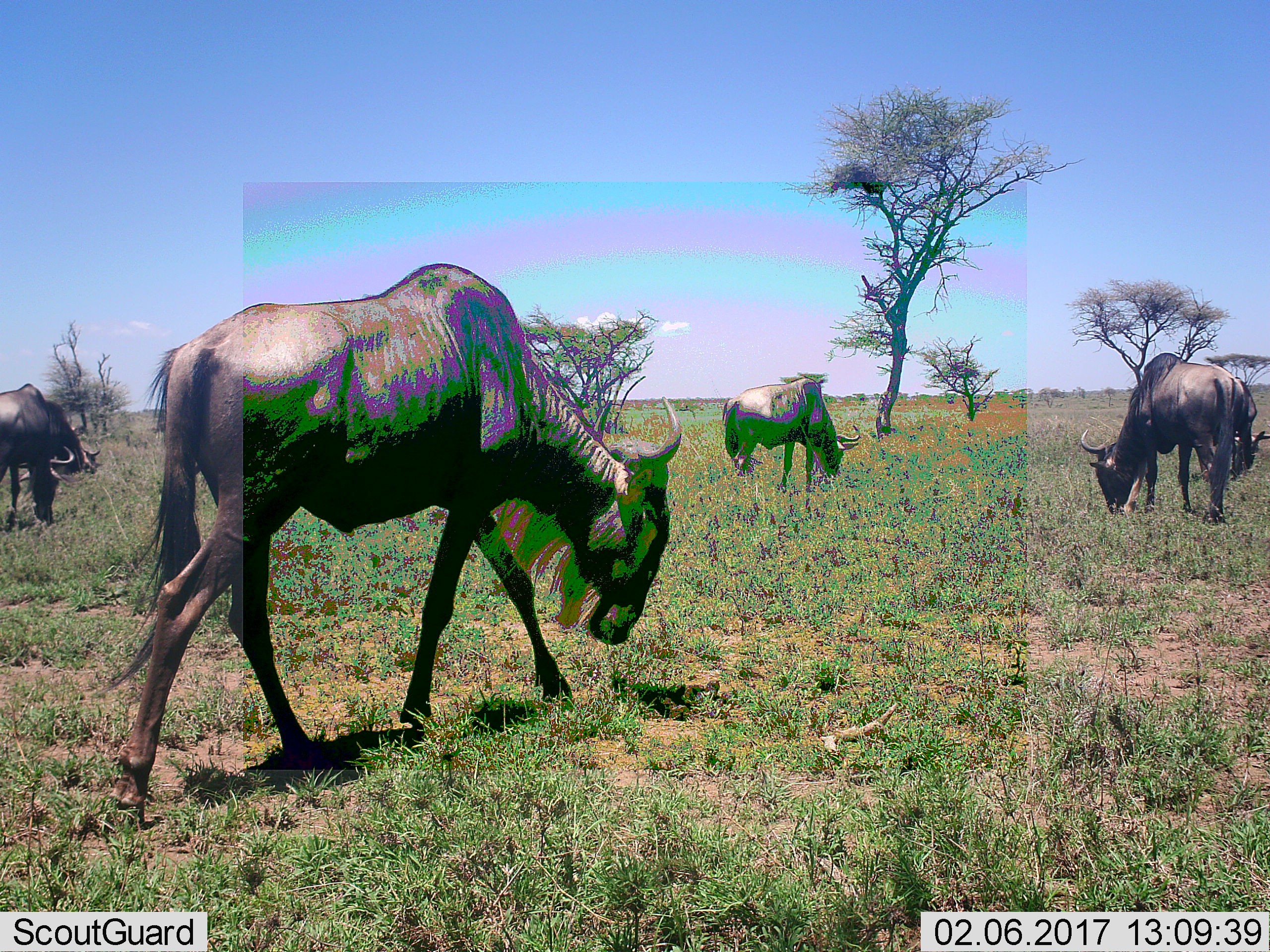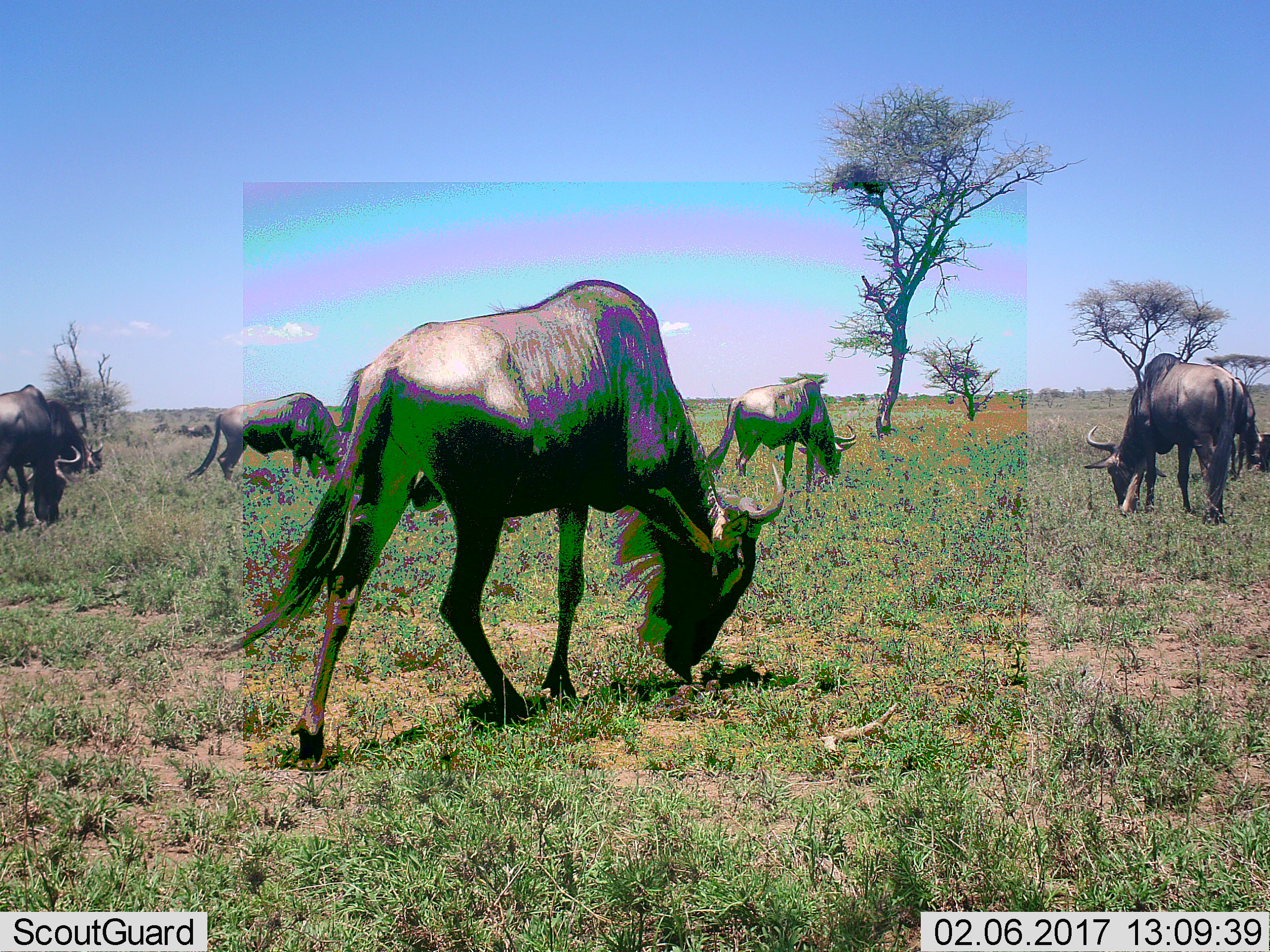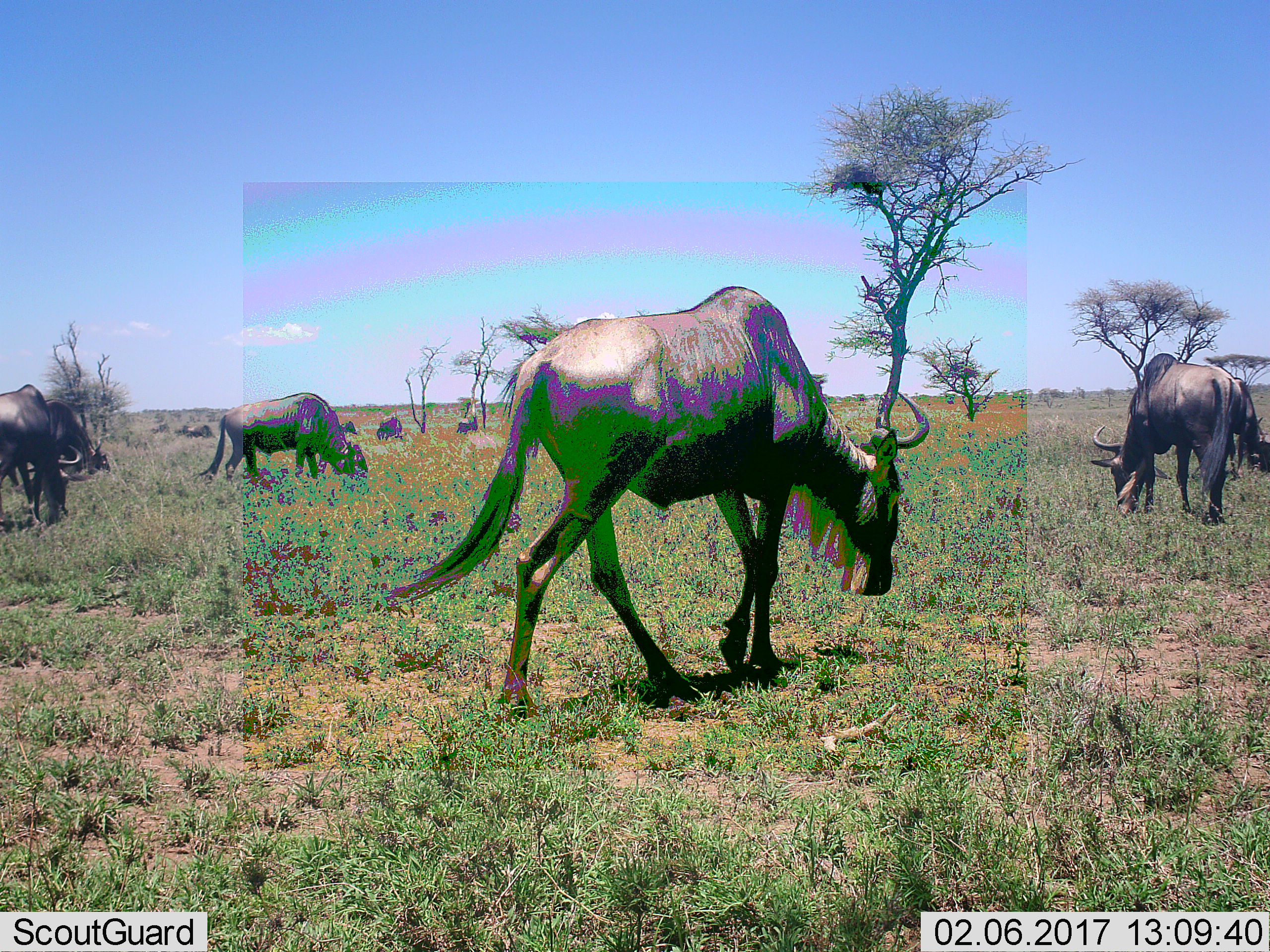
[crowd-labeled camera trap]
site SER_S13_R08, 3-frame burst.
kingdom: Animalia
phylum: Chordata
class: Mammalia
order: Artiodactyla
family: Bovidae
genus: Connochaetes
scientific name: Connochaetes taurinus taurinus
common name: blue wildebeest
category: wildebeestblue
Wildebeestblue (blue wildebeest) (Connochaetes taurinus taurinus), count 11-50. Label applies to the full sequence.